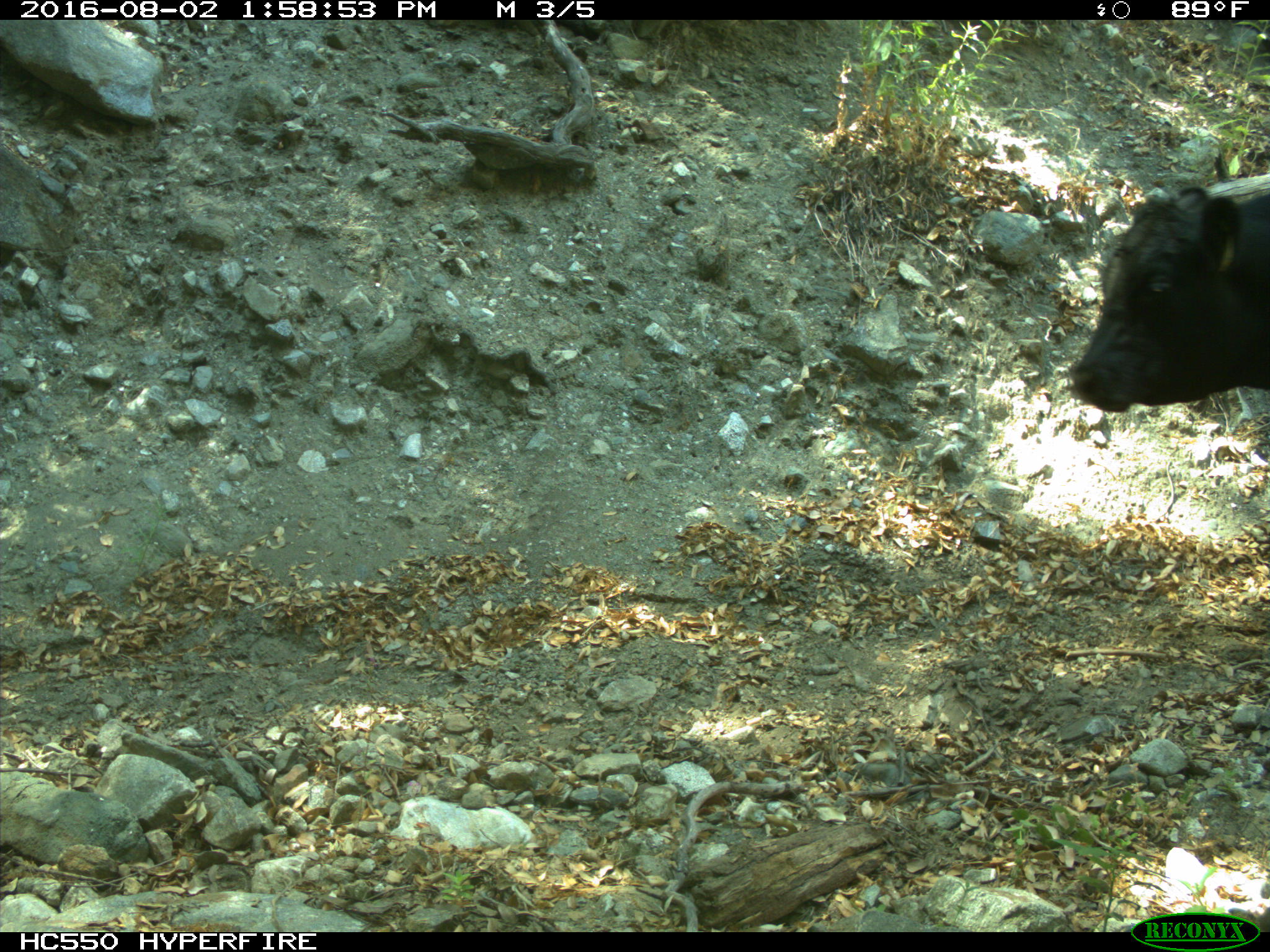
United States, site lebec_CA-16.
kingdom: Animalia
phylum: Chordata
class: Mammalia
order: Artiodactyla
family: Bovidae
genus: Bos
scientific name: Bos taurus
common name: domestic cow